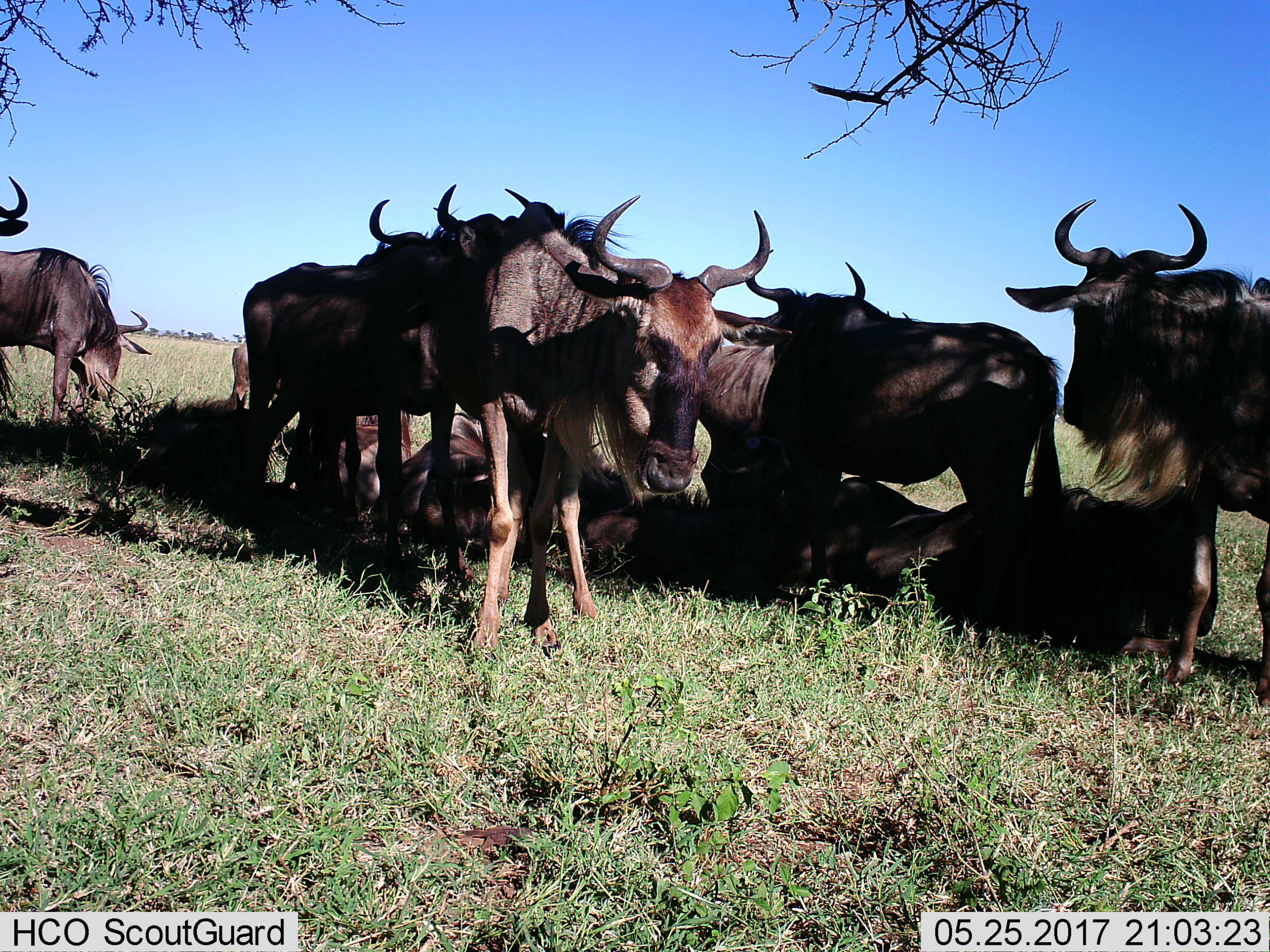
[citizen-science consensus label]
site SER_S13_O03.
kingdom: Animalia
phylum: Chordata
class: Mammalia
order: Artiodactyla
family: Bovidae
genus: Connochaetes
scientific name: Connochaetes taurinus taurinus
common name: blue wildebeest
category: wildebeestblue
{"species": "wildebeestblue (blue wildebeest) (Connochaetes taurinus taurinus)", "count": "11-50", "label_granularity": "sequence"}